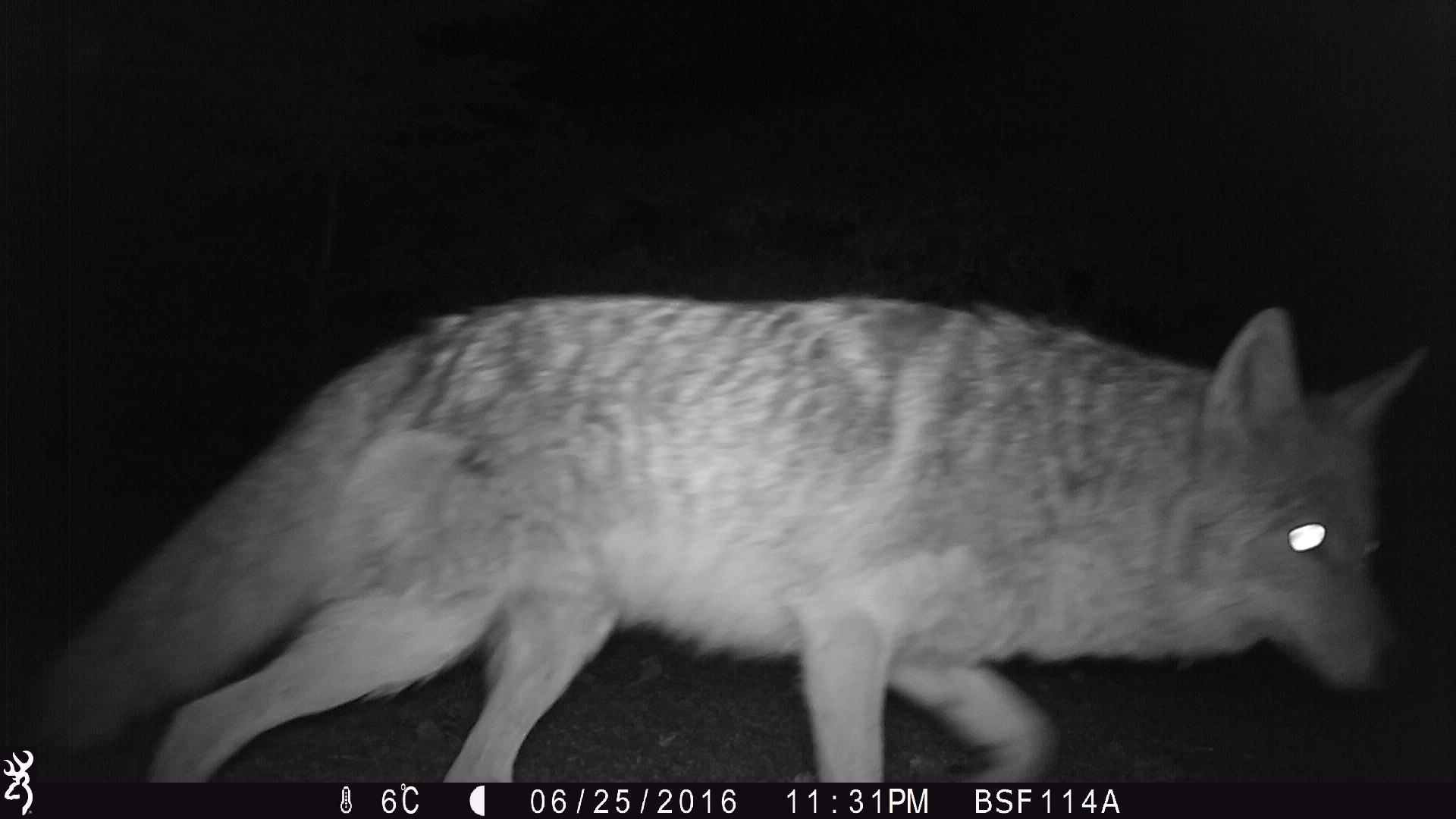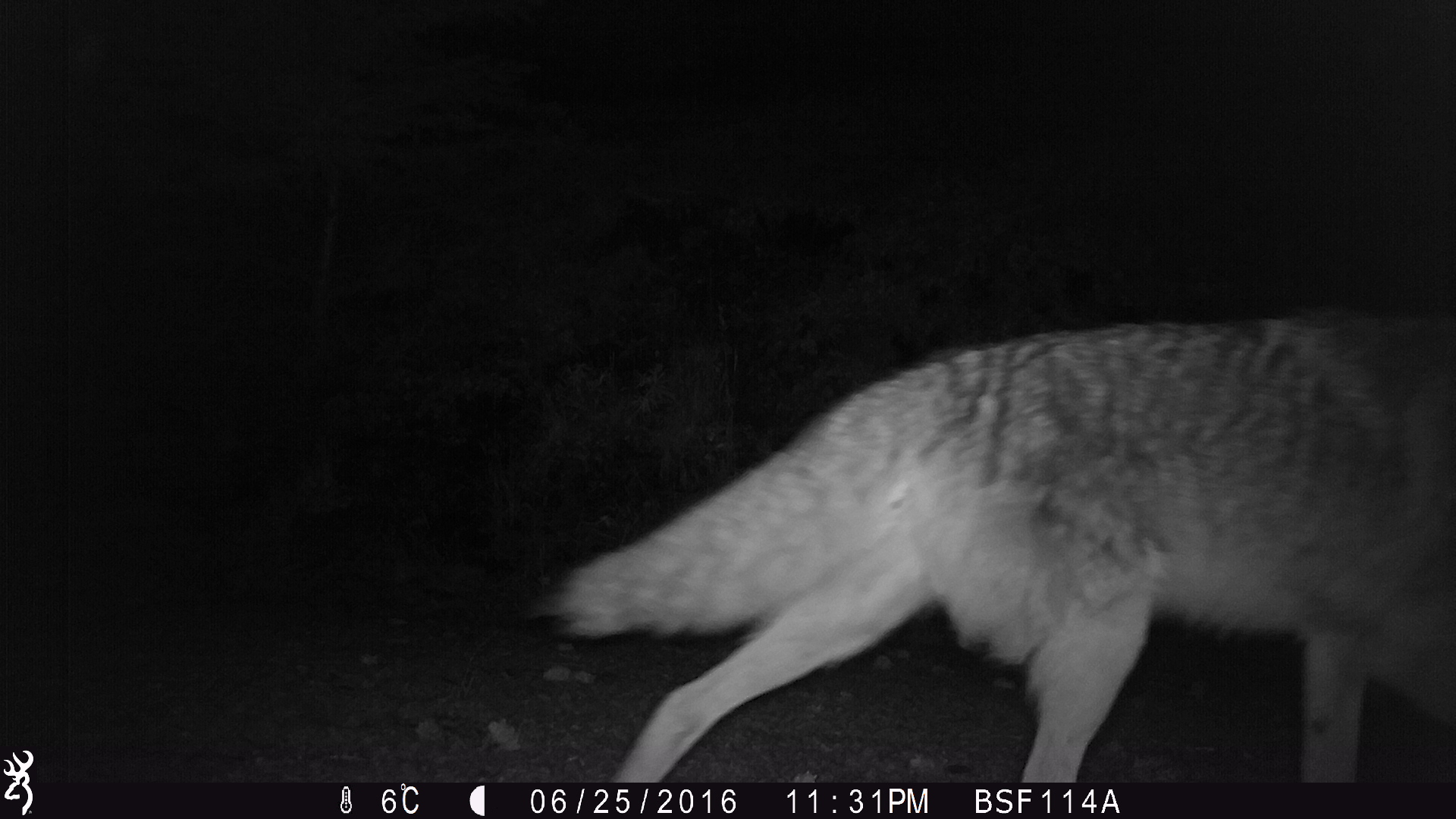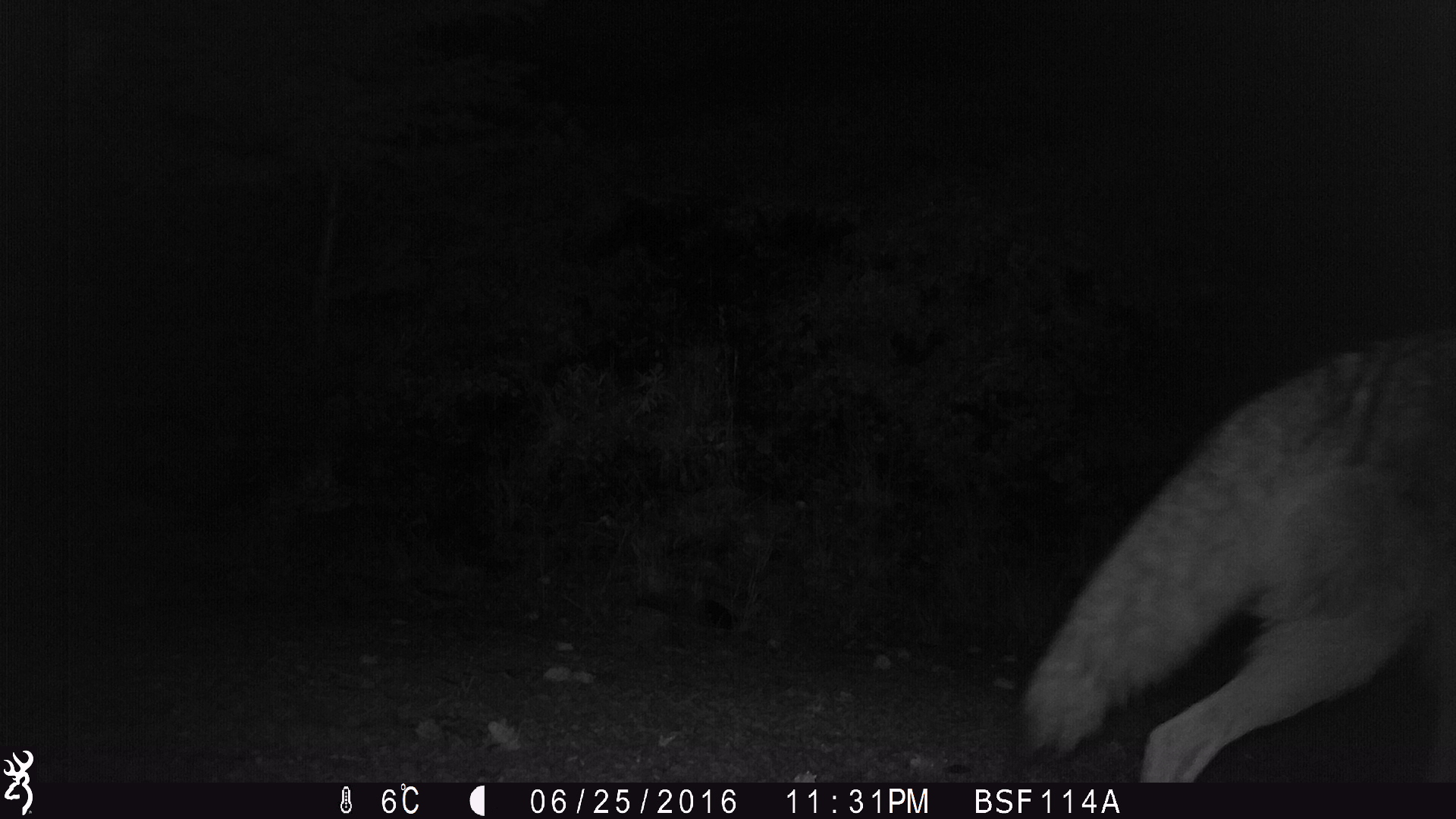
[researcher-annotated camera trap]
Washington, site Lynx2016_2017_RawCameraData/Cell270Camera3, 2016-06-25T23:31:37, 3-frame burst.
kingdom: Animalia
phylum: Chordata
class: Mammalia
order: Carnivora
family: Canidae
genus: Canis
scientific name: Canis latrans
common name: coyote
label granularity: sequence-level